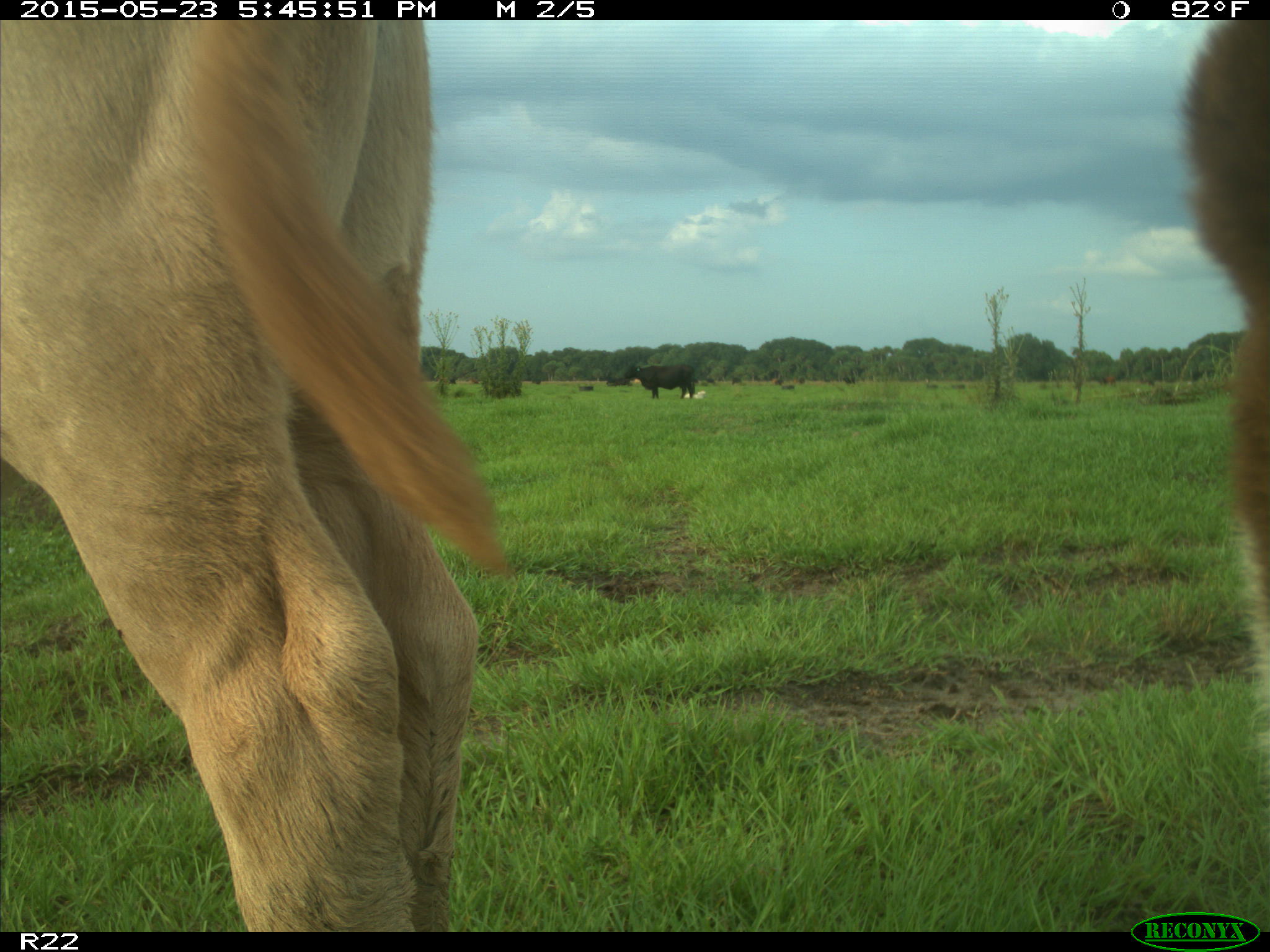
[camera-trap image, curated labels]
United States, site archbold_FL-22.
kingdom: Animalia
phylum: Chordata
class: Mammalia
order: Artiodactyla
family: Bovidae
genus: Bos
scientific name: Bos taurus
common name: domestic cow